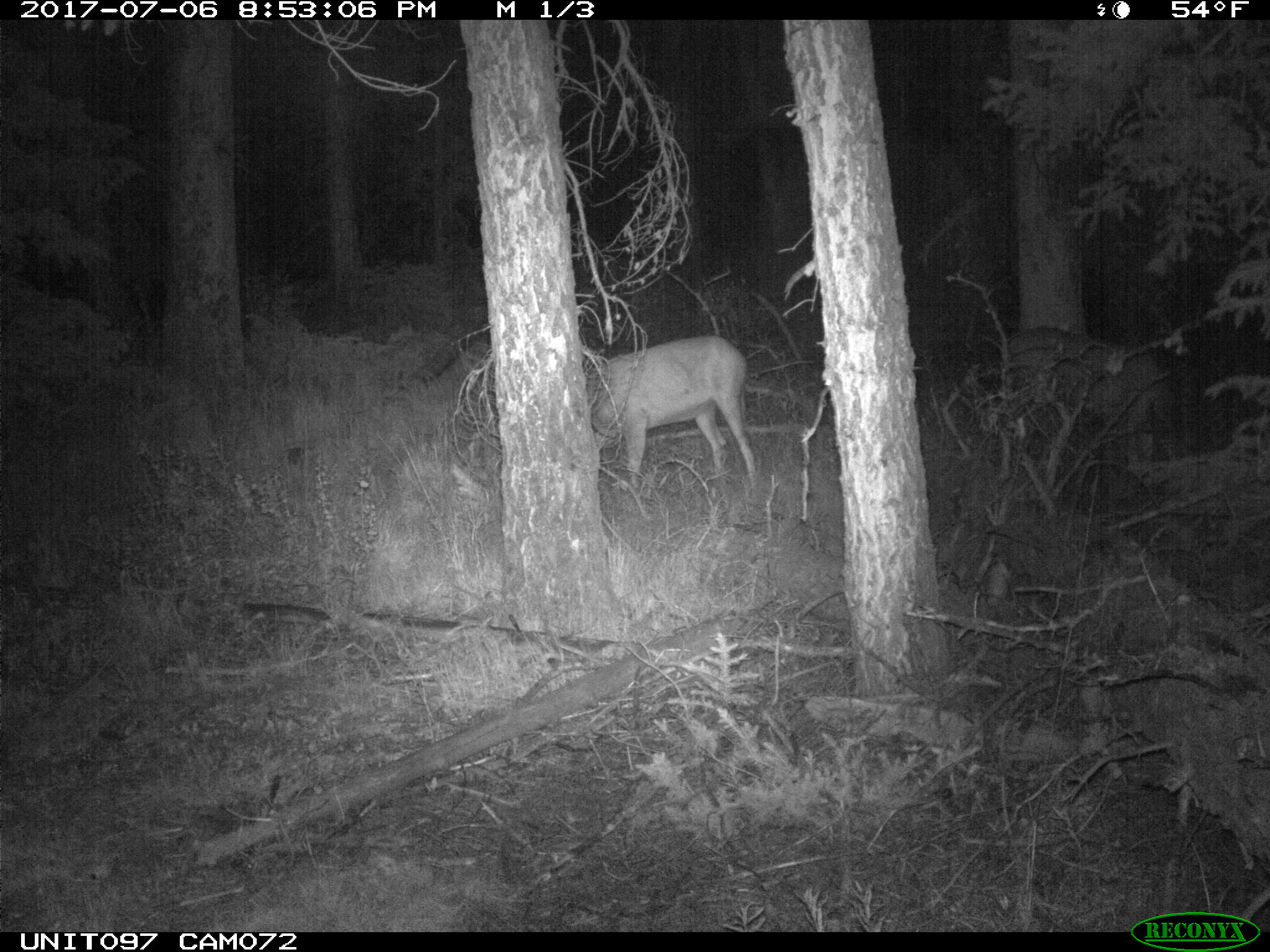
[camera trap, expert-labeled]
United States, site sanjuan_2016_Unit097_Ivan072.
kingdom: Animalia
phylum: Chordata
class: Mammalia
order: Artiodactyla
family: Cervidae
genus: Odocoileus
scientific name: Odocoileus hemionus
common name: mule deer